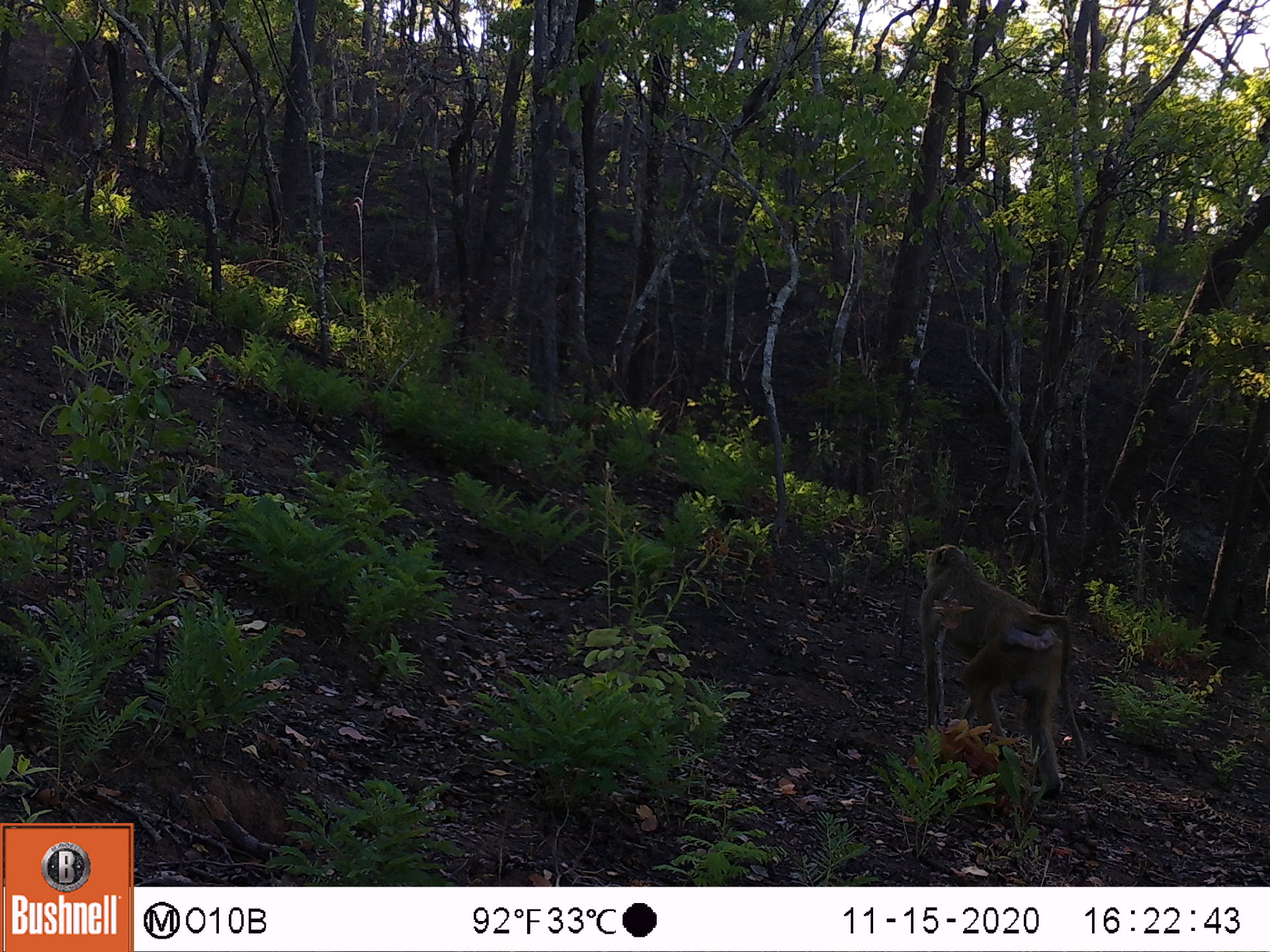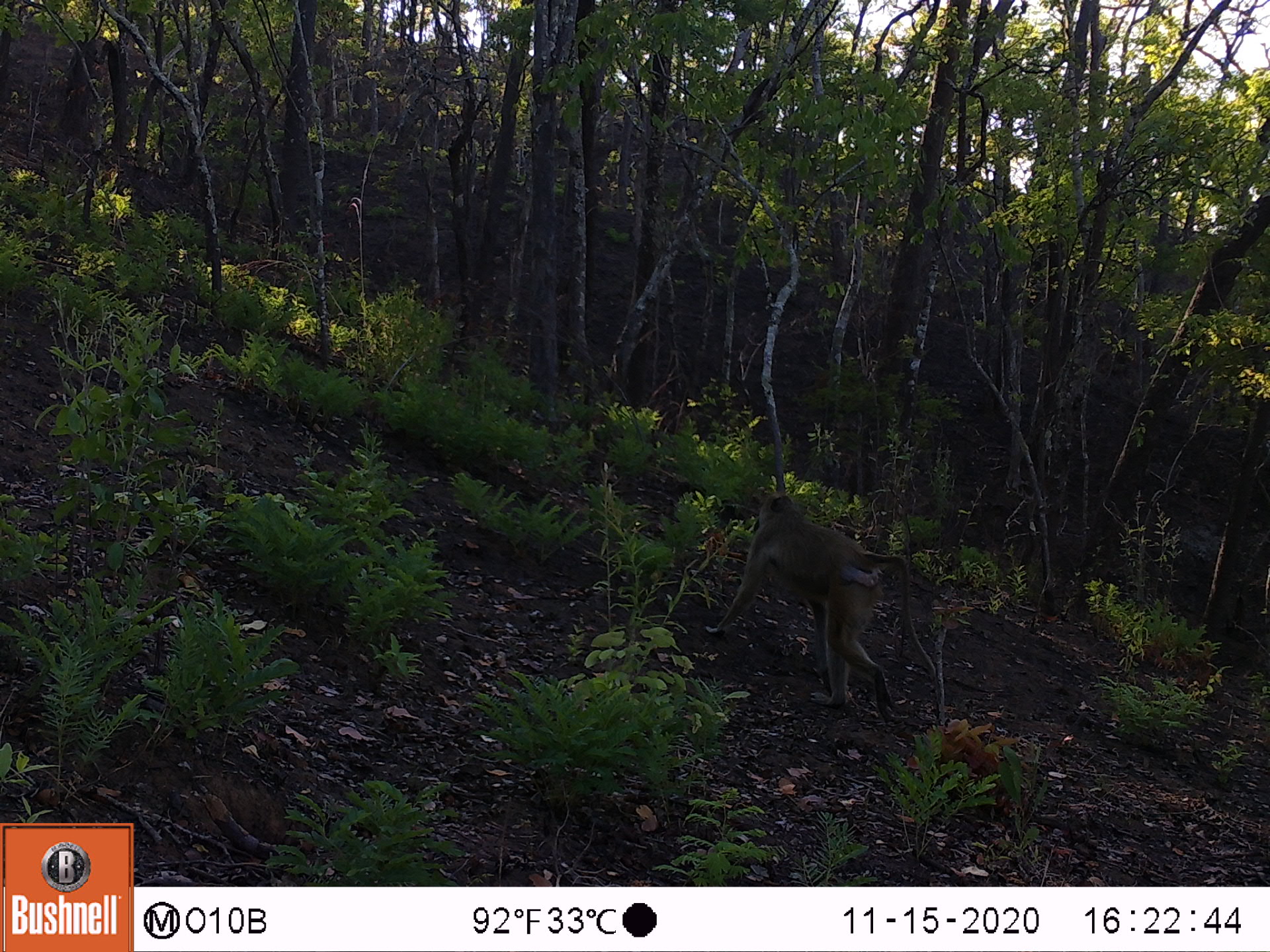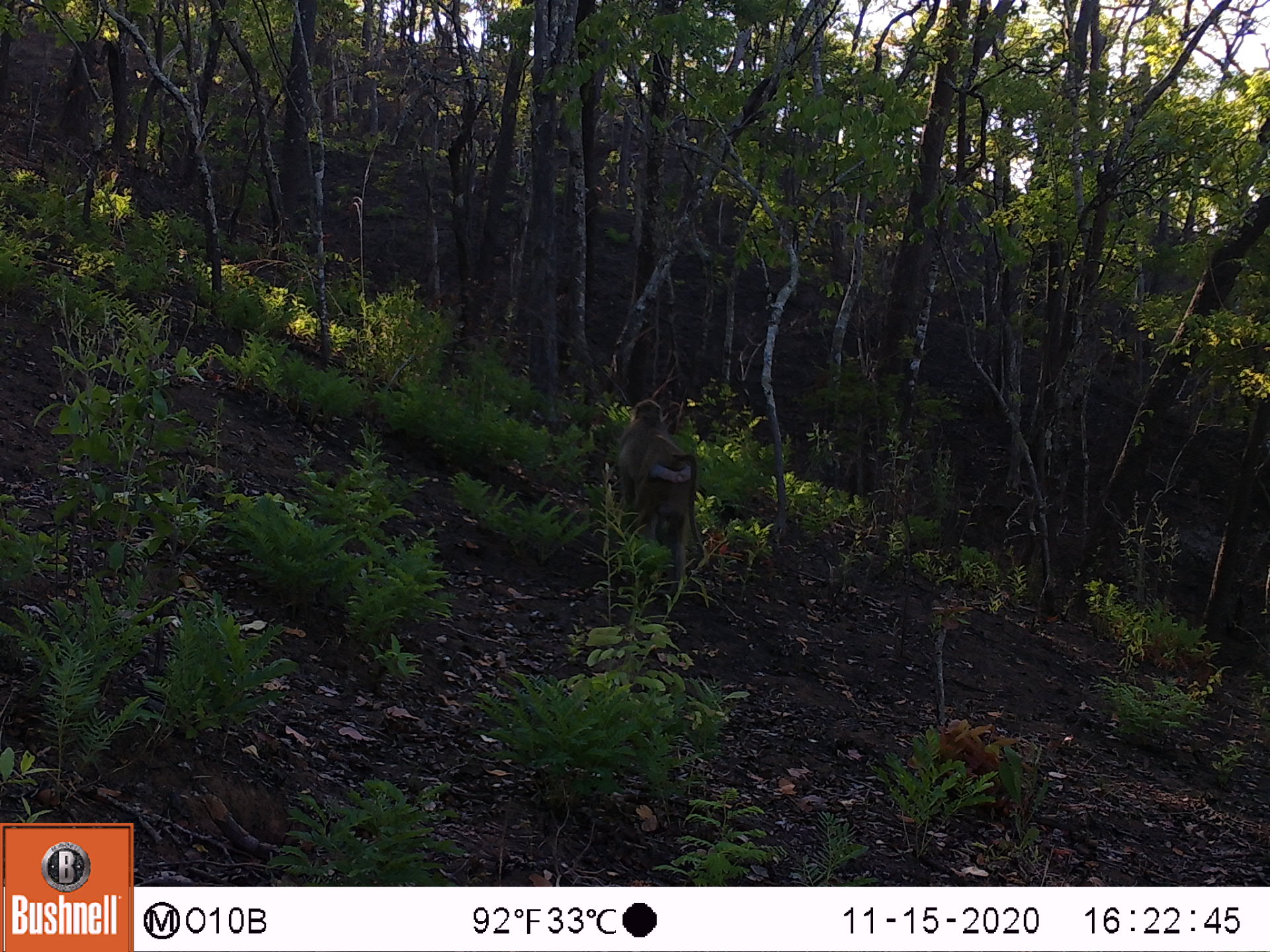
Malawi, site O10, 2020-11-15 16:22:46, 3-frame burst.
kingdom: Animalia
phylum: Chordata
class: Mammalia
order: Primates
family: Cercopithecidae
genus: Papio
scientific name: Papio cynocephalus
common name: yellow baboon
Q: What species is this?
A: Yellow baboon (Papio cynocephalus).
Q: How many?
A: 1.